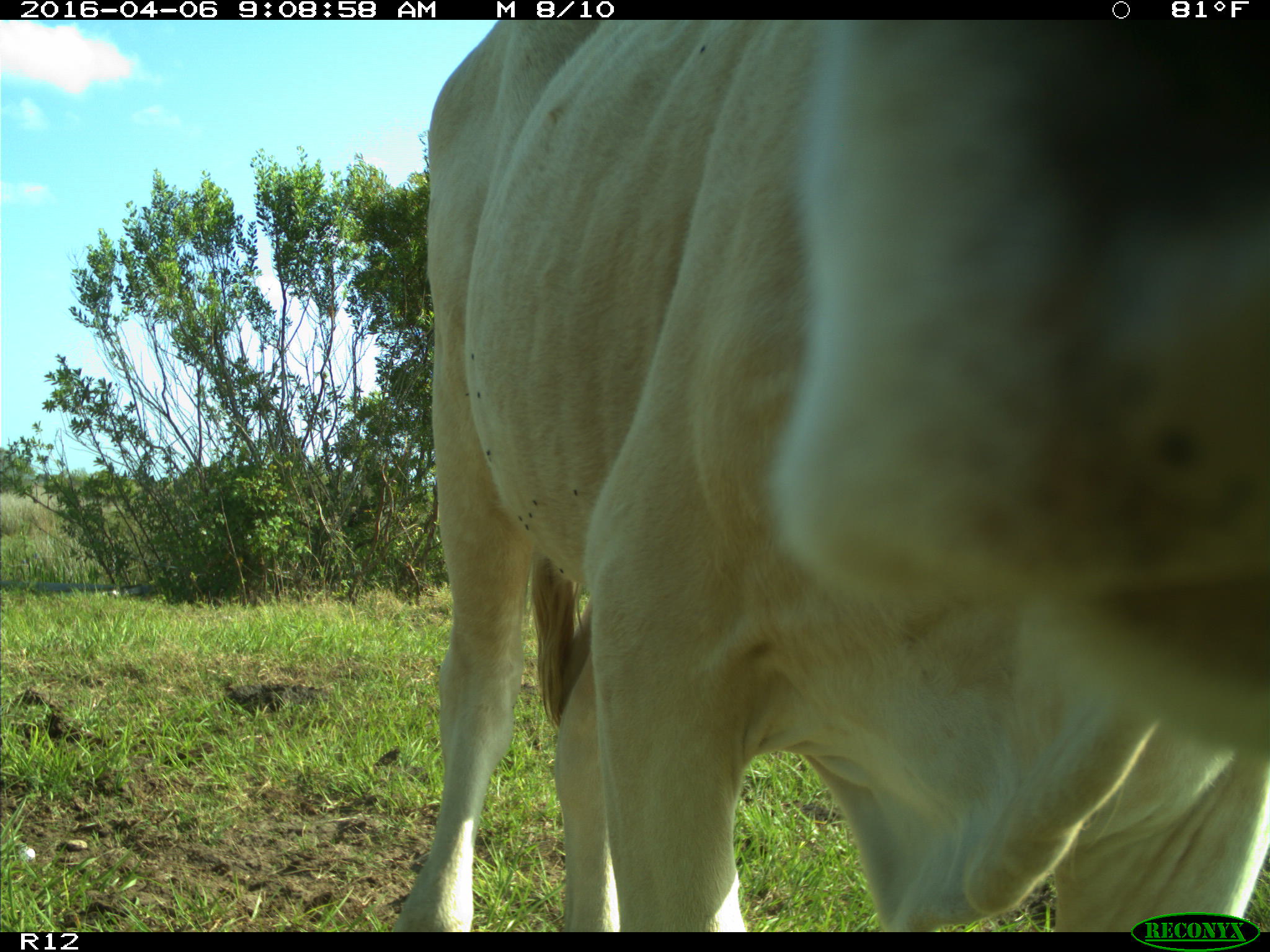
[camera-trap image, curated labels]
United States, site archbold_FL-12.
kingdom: Animalia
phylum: Chordata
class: Mammalia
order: Artiodactyla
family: Bovidae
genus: Bos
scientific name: Bos taurus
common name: domestic cow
Bos taurus (domestic cow).